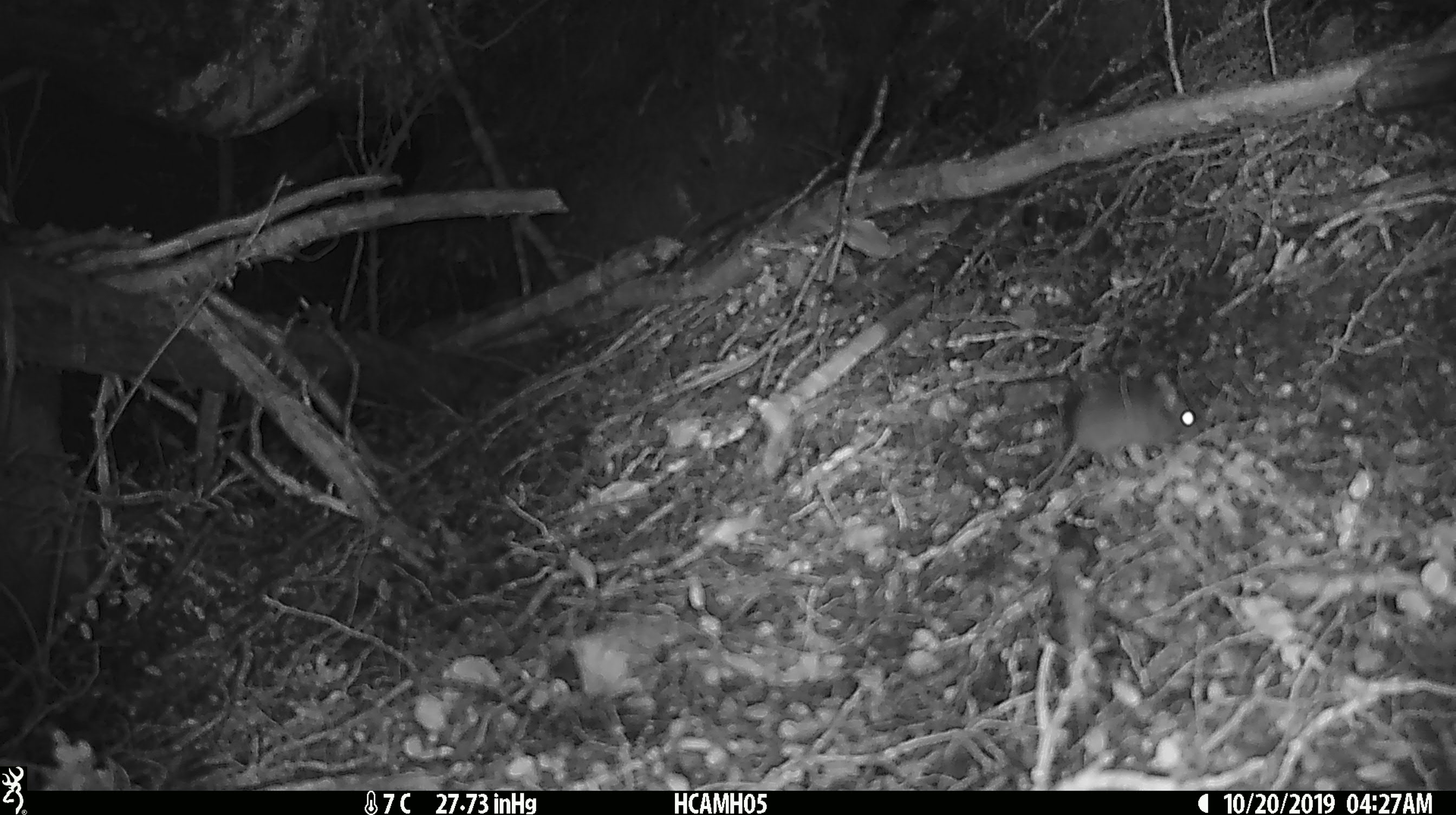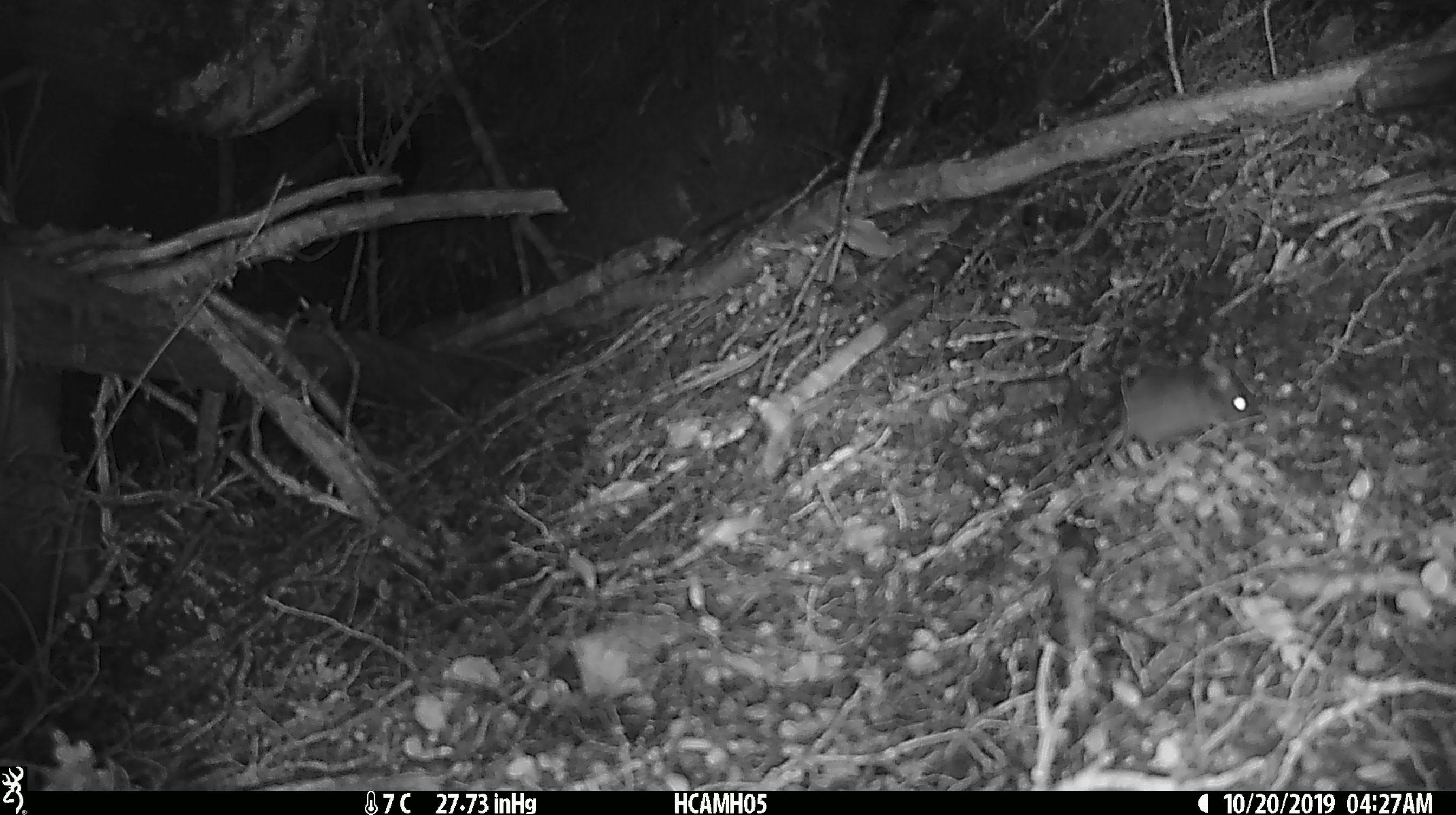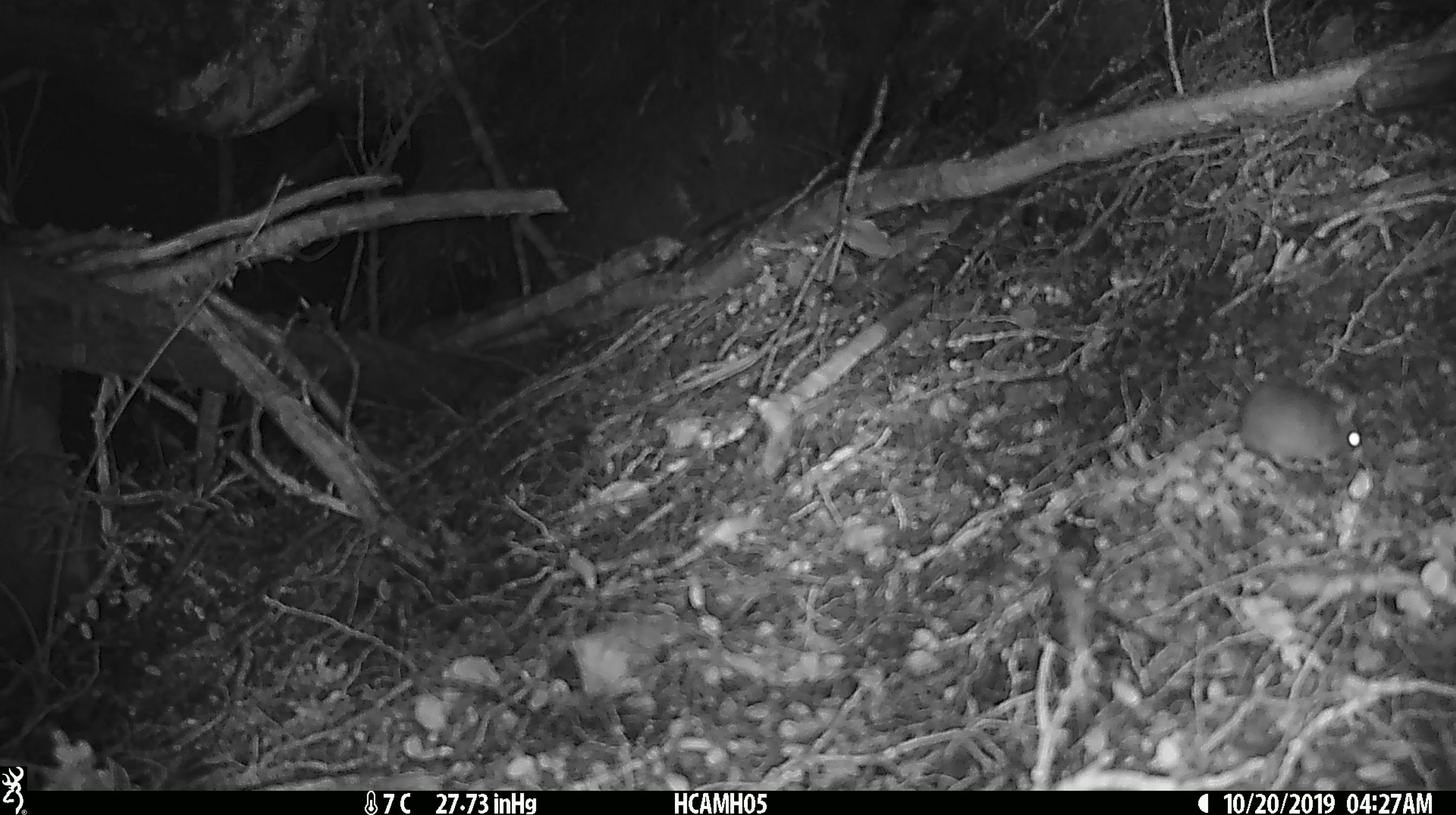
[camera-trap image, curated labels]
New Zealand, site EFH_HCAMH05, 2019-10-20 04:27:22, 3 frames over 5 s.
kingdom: Animalia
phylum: Chordata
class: Mammalia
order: Rodentia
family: Muridae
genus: Mus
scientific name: Mus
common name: mouse